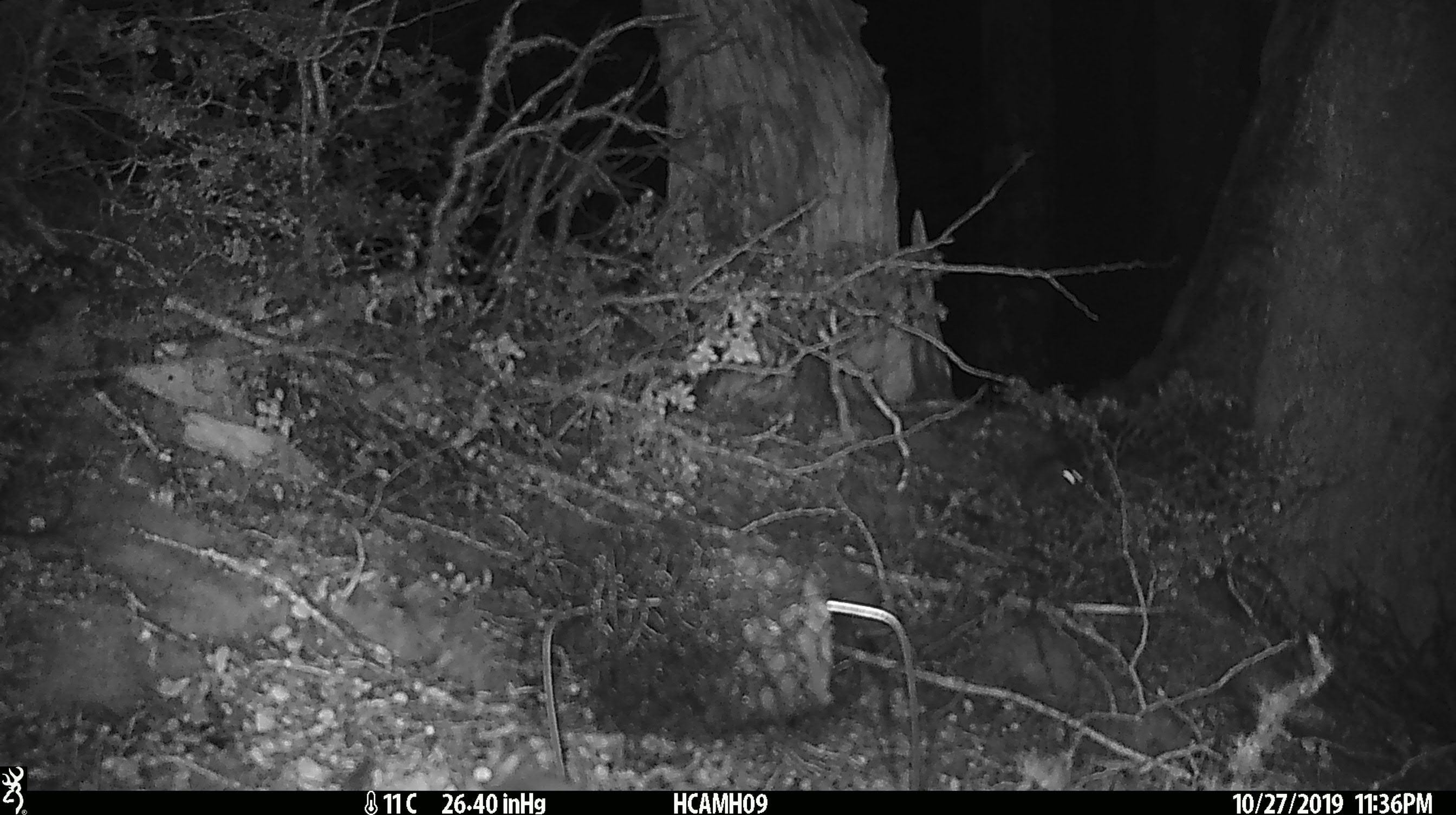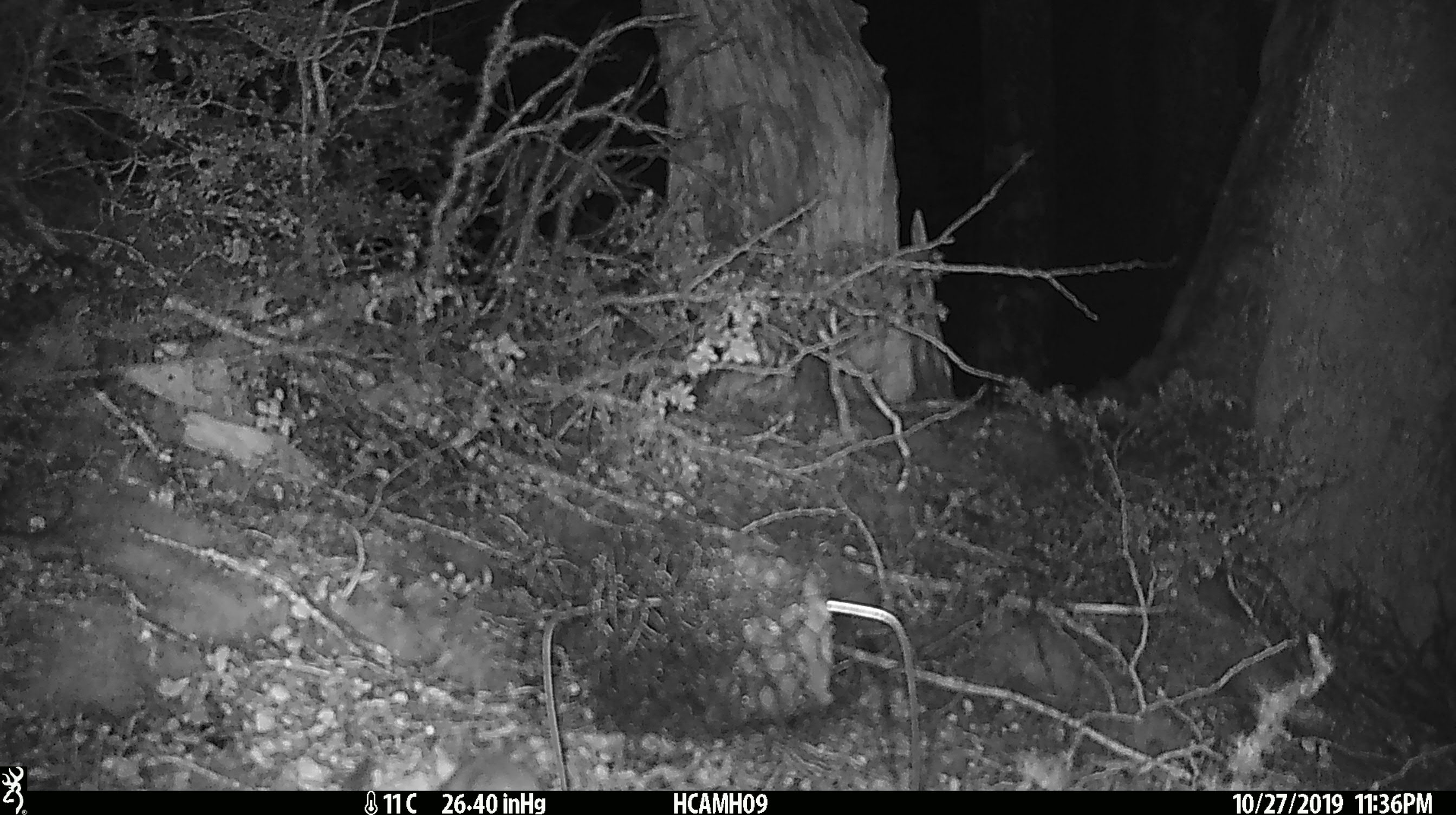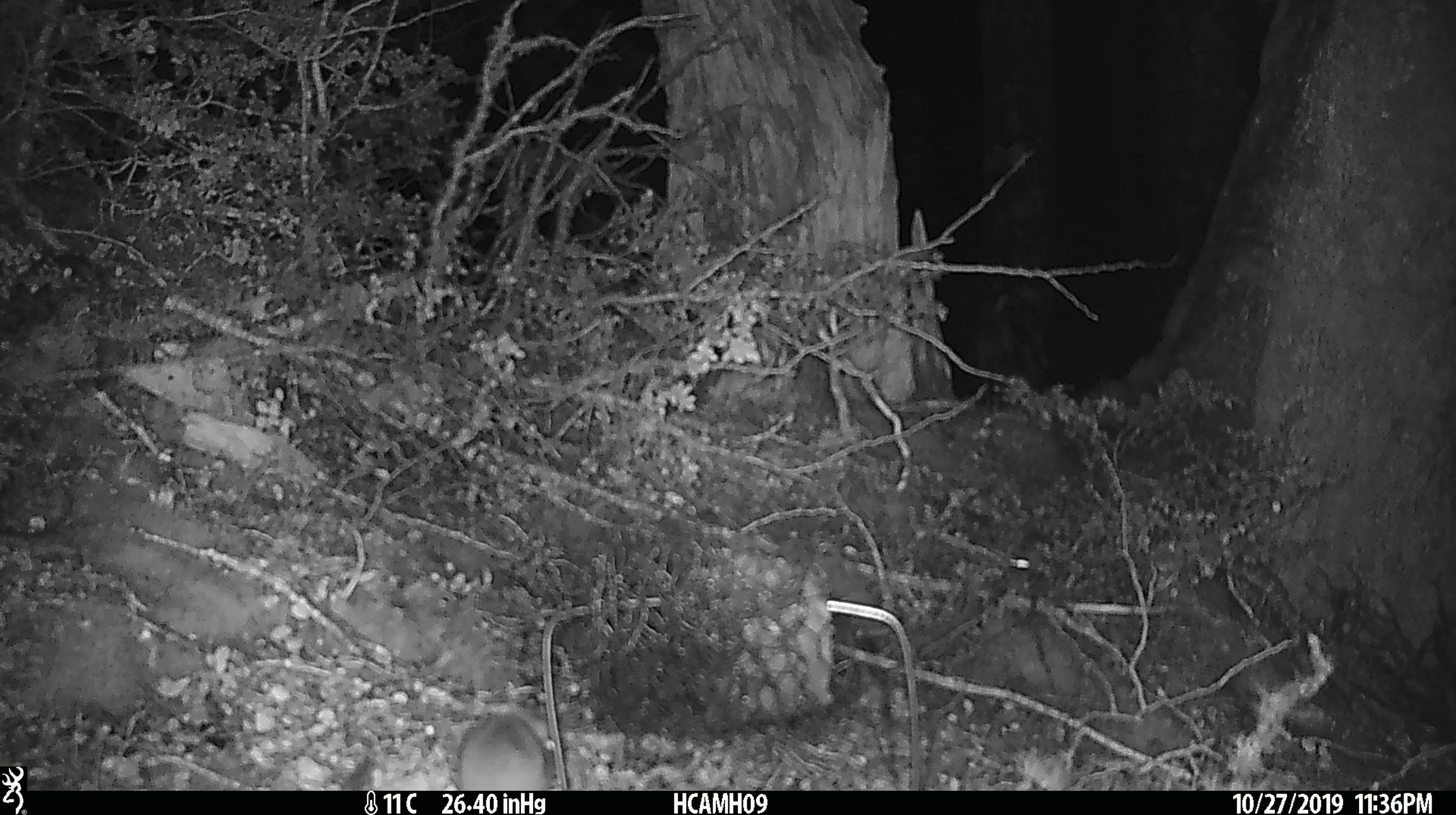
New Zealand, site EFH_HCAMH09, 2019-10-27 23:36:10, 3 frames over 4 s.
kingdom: Animalia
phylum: Chordata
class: Mammalia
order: Rodentia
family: Muridae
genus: Mus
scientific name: Mus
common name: mouse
Mouse (Mus).